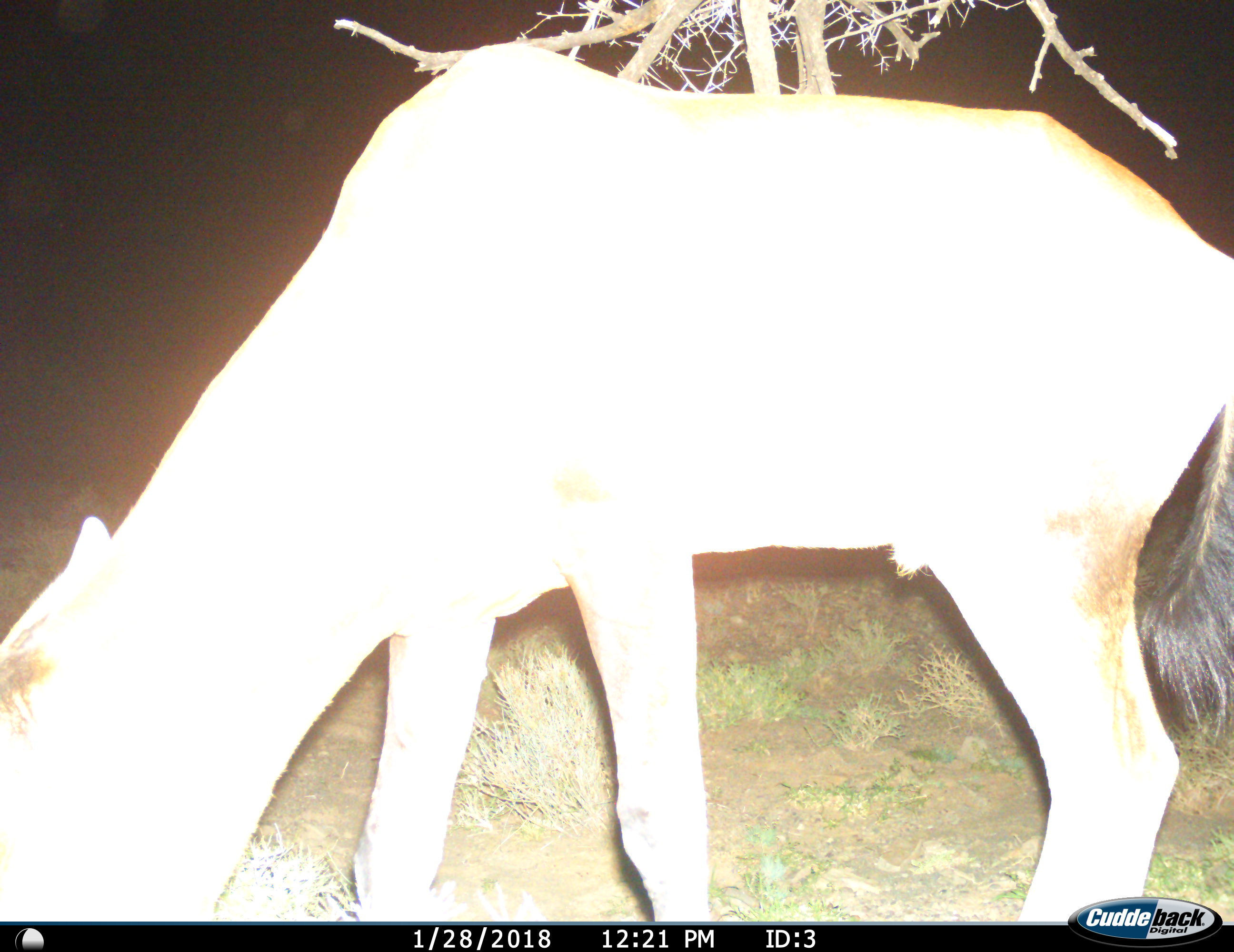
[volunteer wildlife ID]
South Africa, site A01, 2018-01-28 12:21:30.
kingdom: Animalia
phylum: Chordata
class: Mammalia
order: Artiodactyla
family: Bovidae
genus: Alcelaphus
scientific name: Alcelaphus buselaphus caama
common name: red hartebeest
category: hartebeestred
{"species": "hartebeestred (red hartebeest) (Alcelaphus buselaphus caama)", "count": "1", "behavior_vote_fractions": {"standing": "0%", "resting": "0%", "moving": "0%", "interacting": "0%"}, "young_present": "20%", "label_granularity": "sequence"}